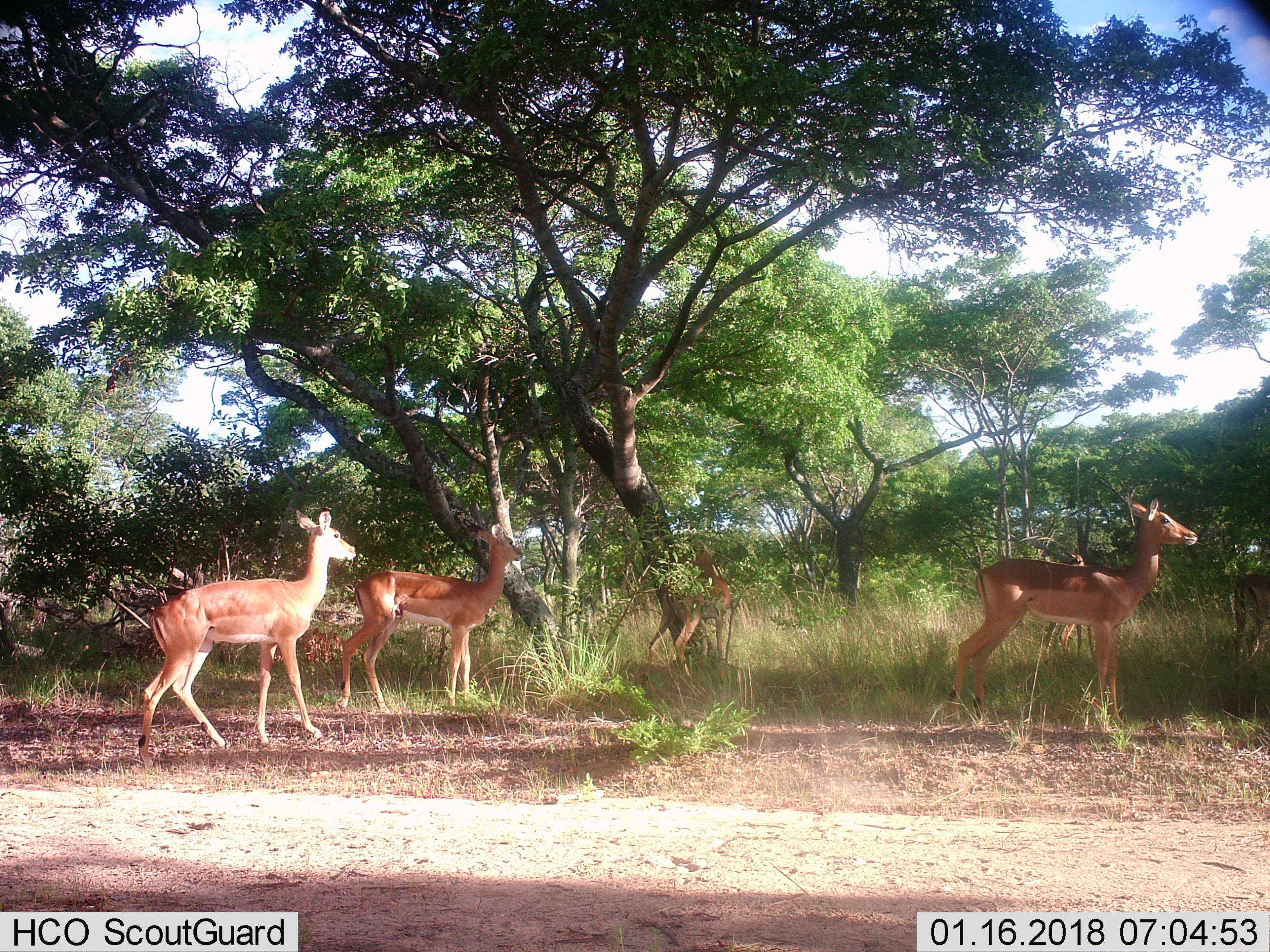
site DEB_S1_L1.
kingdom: Animalia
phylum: Chordata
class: Mammalia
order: Artiodactyla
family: Bovidae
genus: Aepyceros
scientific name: Aepyceros melampus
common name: impala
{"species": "impala (Aepyceros melampus)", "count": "5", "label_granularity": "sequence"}